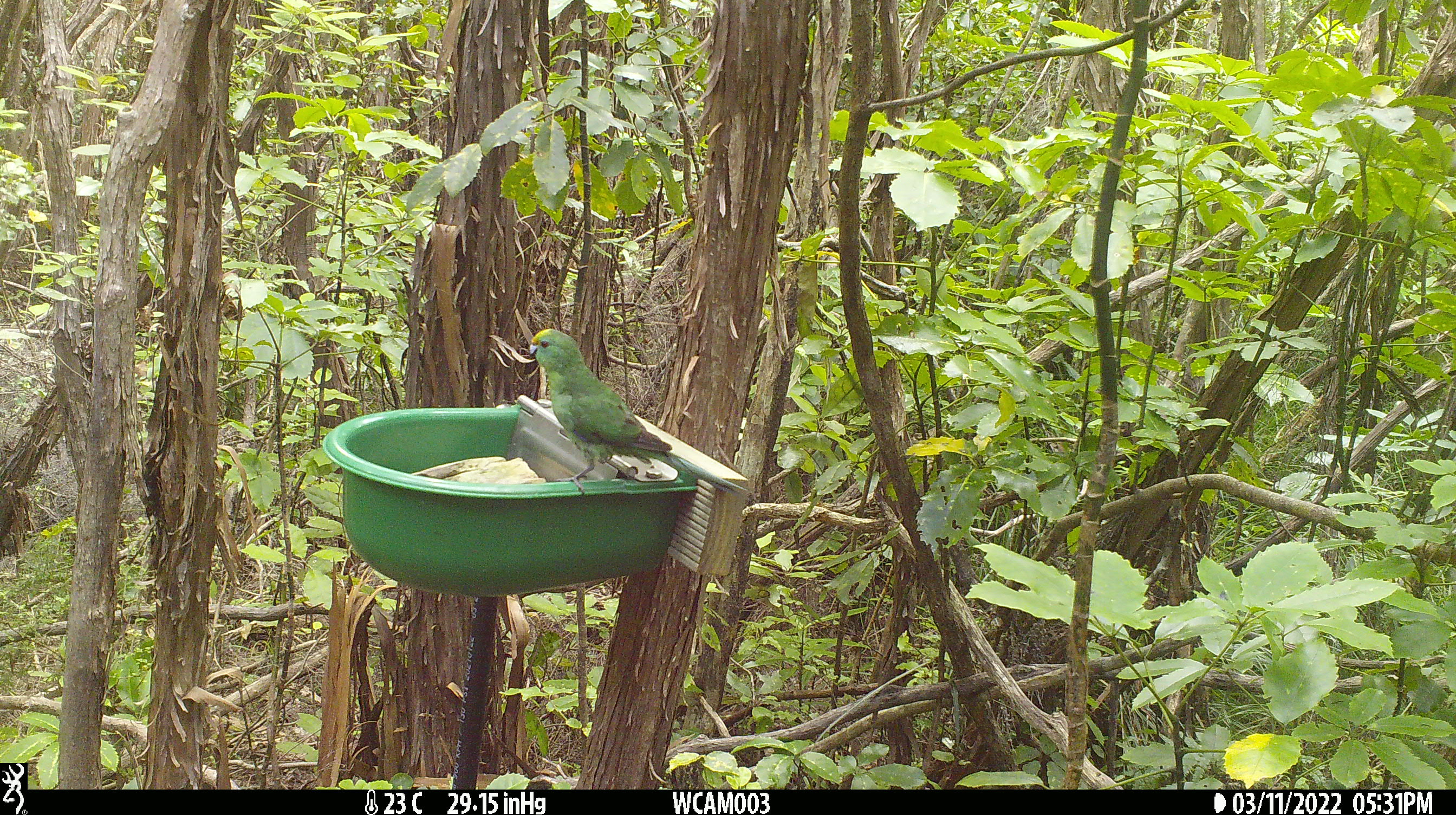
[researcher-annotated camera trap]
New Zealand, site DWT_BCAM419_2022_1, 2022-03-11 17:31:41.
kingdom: Animalia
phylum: Chordata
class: Aves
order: Psittaciformes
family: Psittaculidae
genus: Cyanoramphus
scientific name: Cyanoramphus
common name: parakeet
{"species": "parakeet (Cyanoramphus)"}